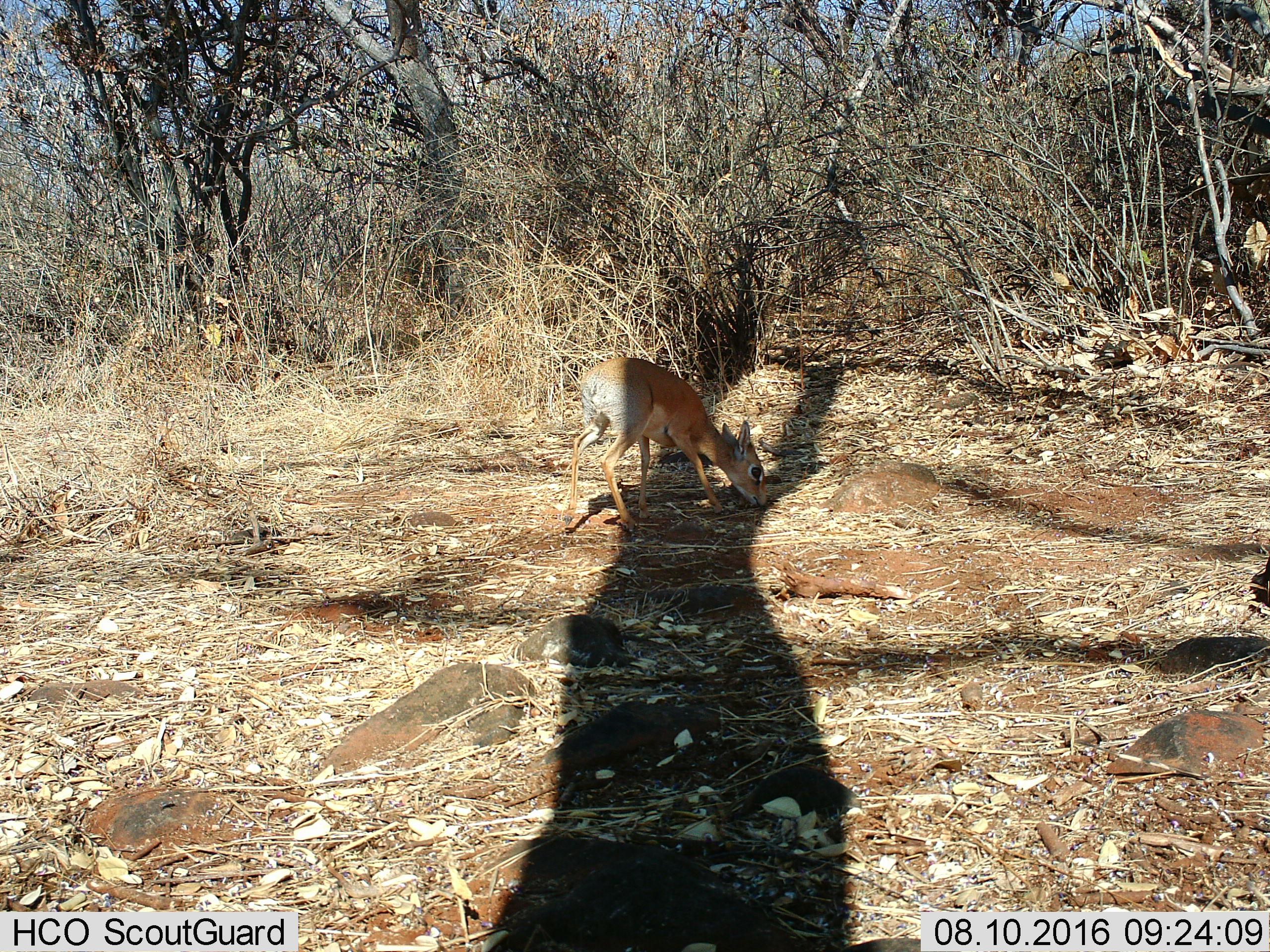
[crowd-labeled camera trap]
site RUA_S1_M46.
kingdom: Animalia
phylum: Chordata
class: Mammalia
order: Artiodactyla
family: Bovidae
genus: Madoqua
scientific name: Madoqua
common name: dik-dik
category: dikdik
Dikdik (dik-dik) (Madoqua), count 1. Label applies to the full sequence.